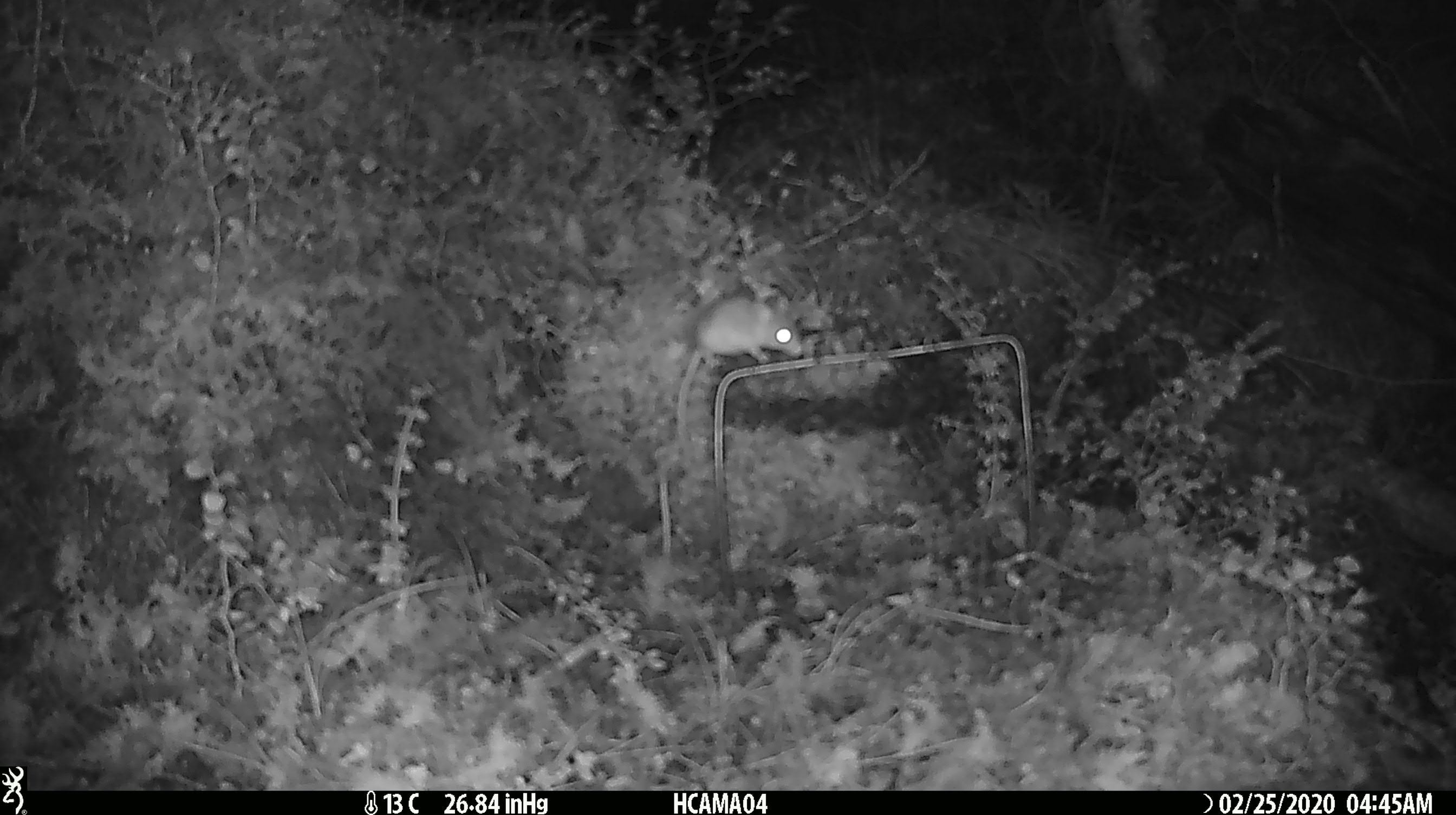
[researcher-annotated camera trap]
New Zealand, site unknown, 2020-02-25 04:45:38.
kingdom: Animalia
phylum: Chordata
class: Mammalia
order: Rodentia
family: Muridae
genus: Mus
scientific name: Mus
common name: mouse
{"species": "mouse (Mus)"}